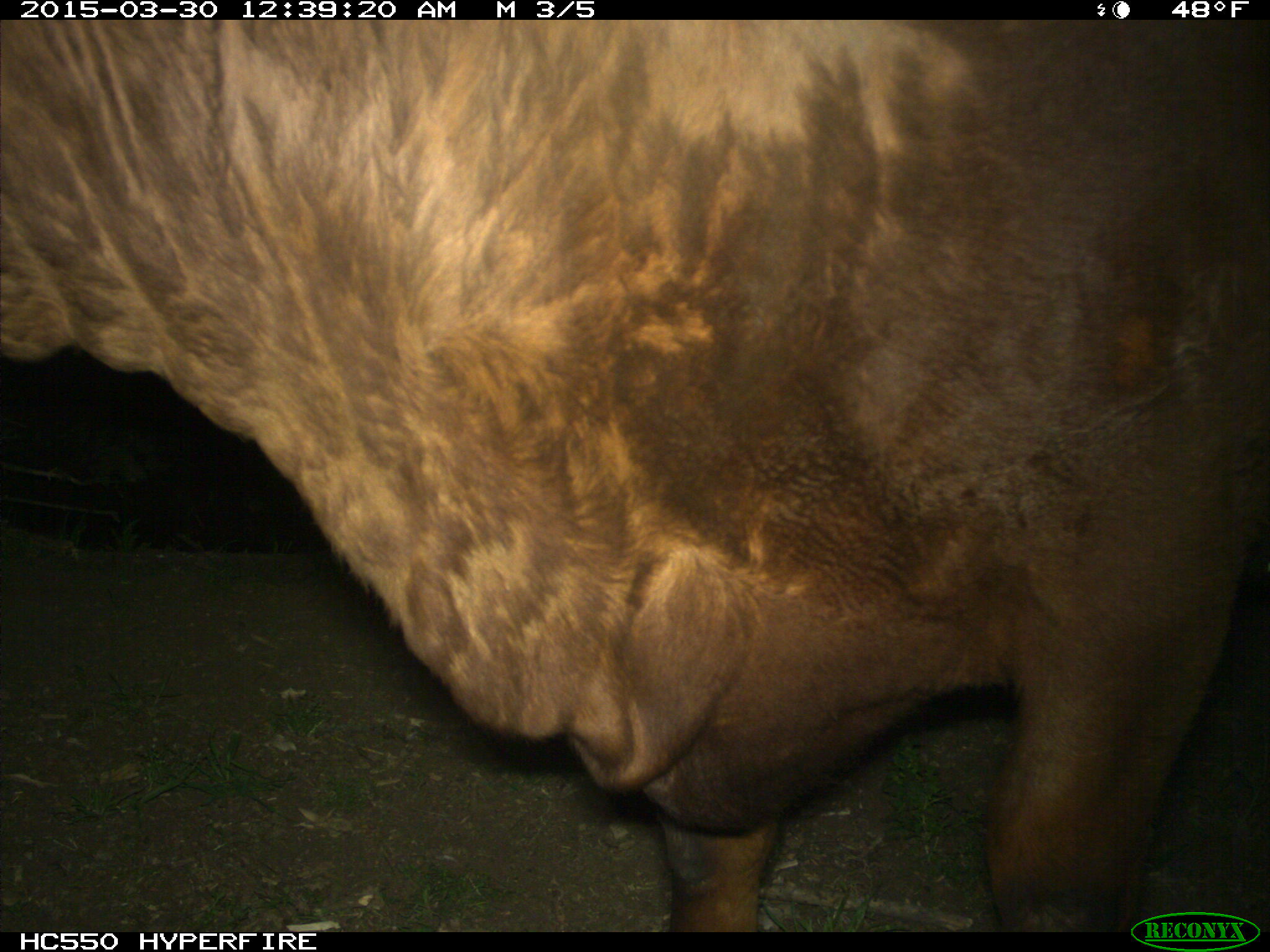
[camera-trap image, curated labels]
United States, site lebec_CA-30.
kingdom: Animalia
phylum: Chordata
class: Mammalia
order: Artiodactyla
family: Bovidae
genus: Bos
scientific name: Bos taurus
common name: domestic cow